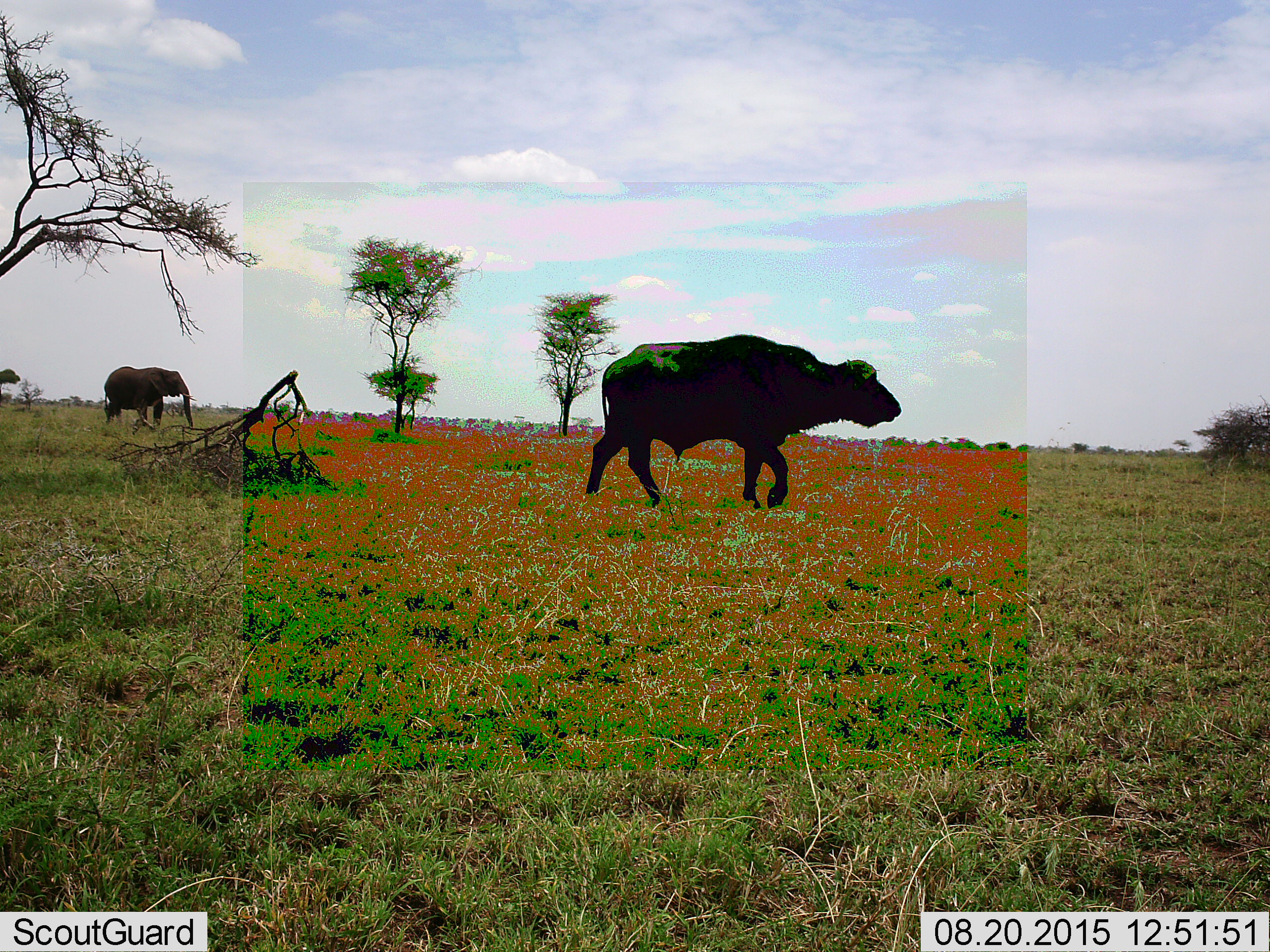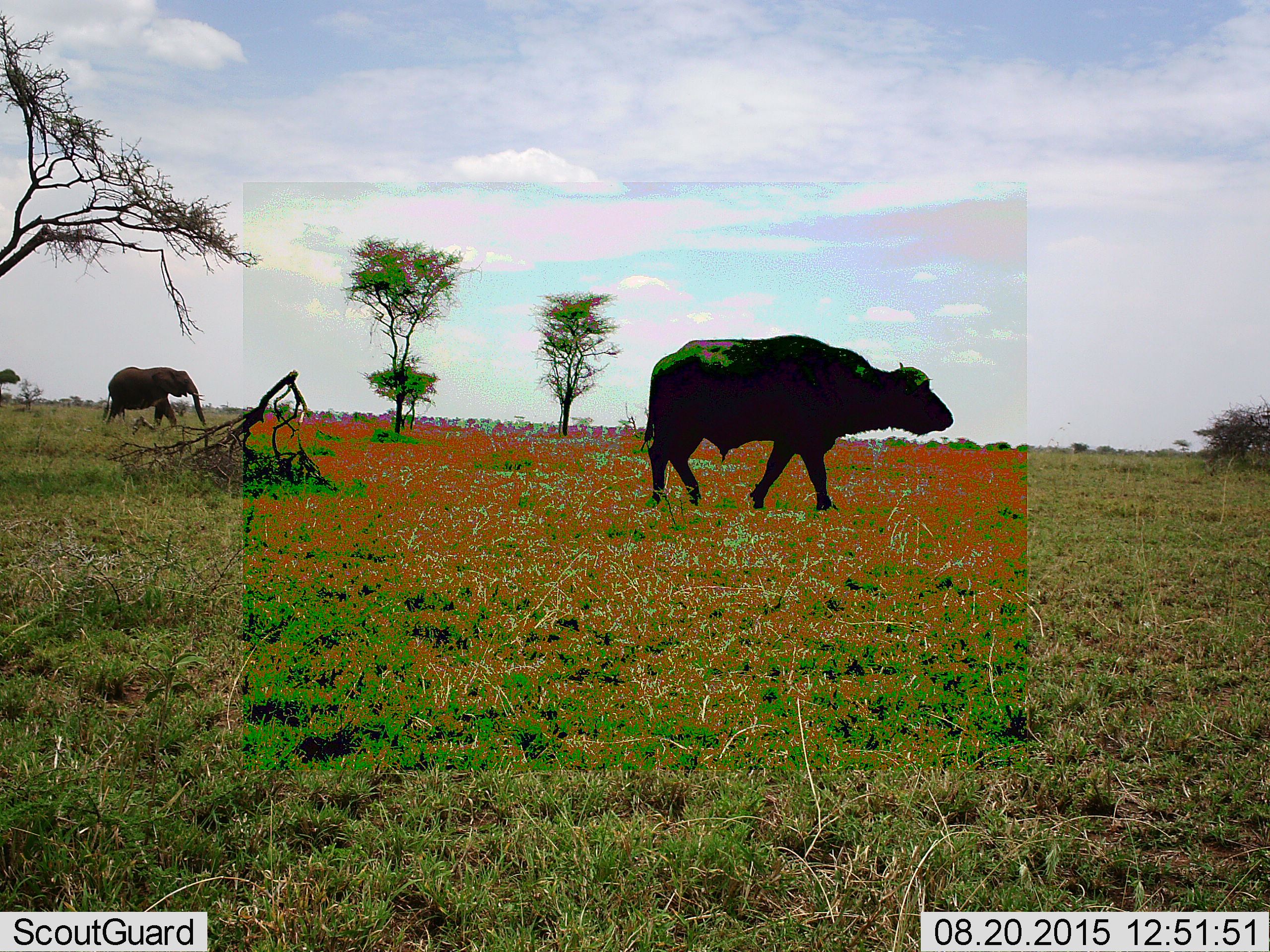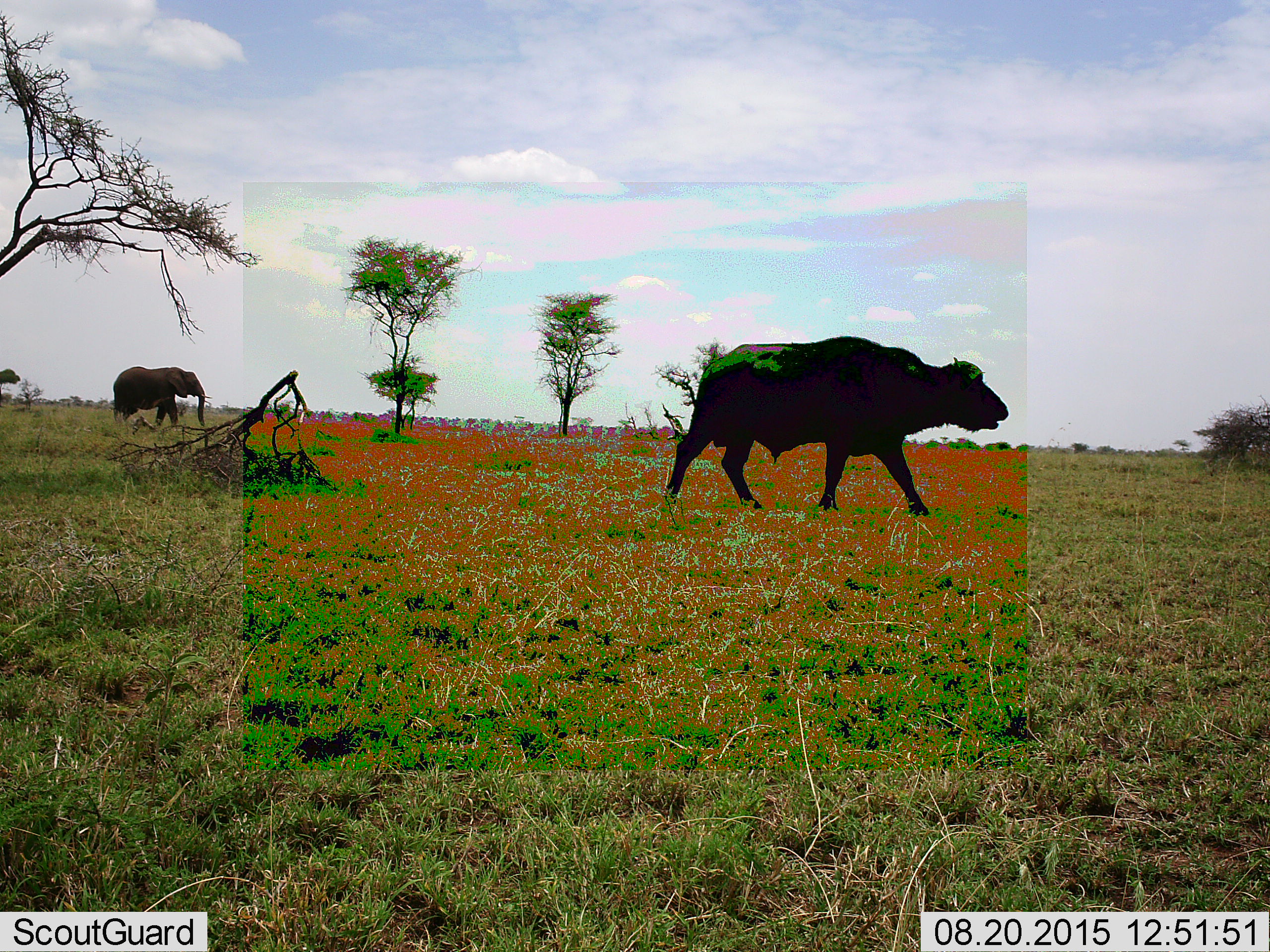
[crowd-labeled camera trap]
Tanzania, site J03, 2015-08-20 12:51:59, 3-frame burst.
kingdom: Animalia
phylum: Chordata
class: Mammalia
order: Artiodactyla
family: Bovidae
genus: Syncerus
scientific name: Syncerus caffer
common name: cape buffalo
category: buffalo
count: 1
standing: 0%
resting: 0%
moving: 100%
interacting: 0%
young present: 0%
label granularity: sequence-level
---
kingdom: Animalia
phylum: Chordata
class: Mammalia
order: Proboscidea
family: Elephantidae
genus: Loxodonta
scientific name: Loxodonta africana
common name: african bush elephant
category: elephant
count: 1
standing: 25%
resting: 0%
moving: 75%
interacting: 0%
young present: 0%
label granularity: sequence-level